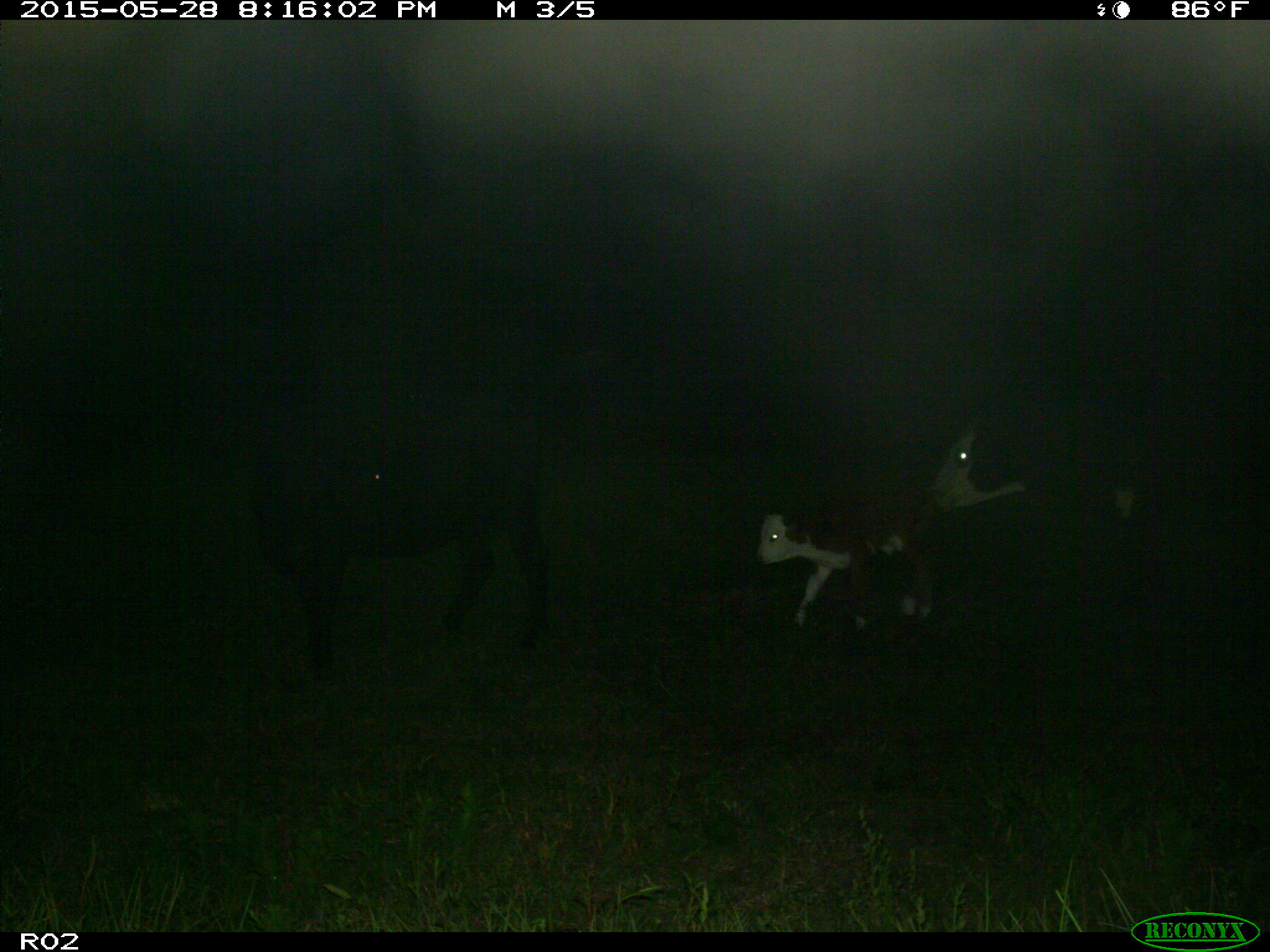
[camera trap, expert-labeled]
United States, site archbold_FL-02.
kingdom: Animalia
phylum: Chordata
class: Mammalia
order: Artiodactyla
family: Bovidae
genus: Bos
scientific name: Bos taurus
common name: domestic cow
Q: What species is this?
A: Bos taurus (domestic cow).